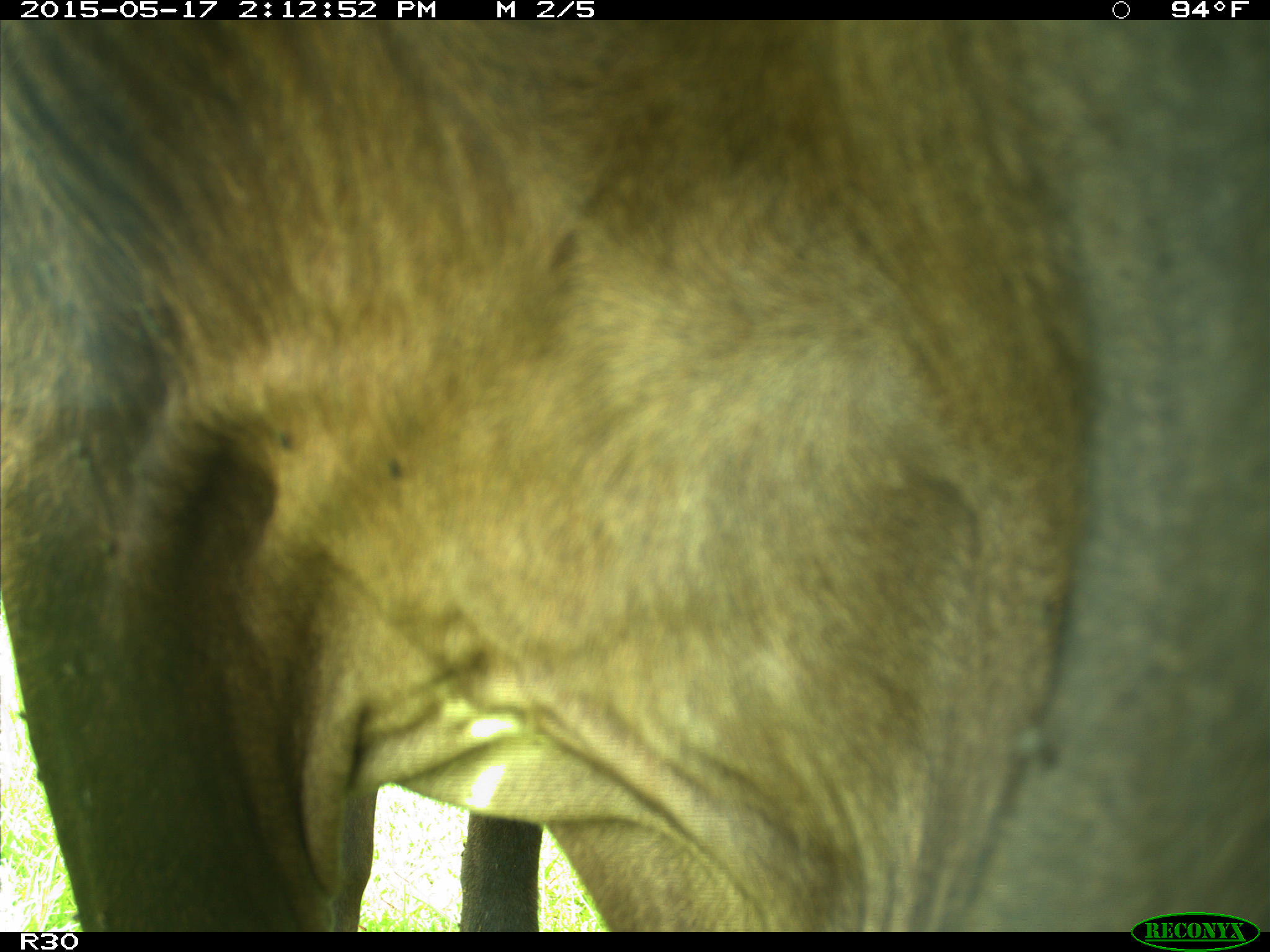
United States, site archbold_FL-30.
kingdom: Animalia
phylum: Chordata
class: Mammalia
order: Artiodactyla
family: Bovidae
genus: Bos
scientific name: Bos taurus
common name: domestic cow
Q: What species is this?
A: Bos taurus (domestic cow).